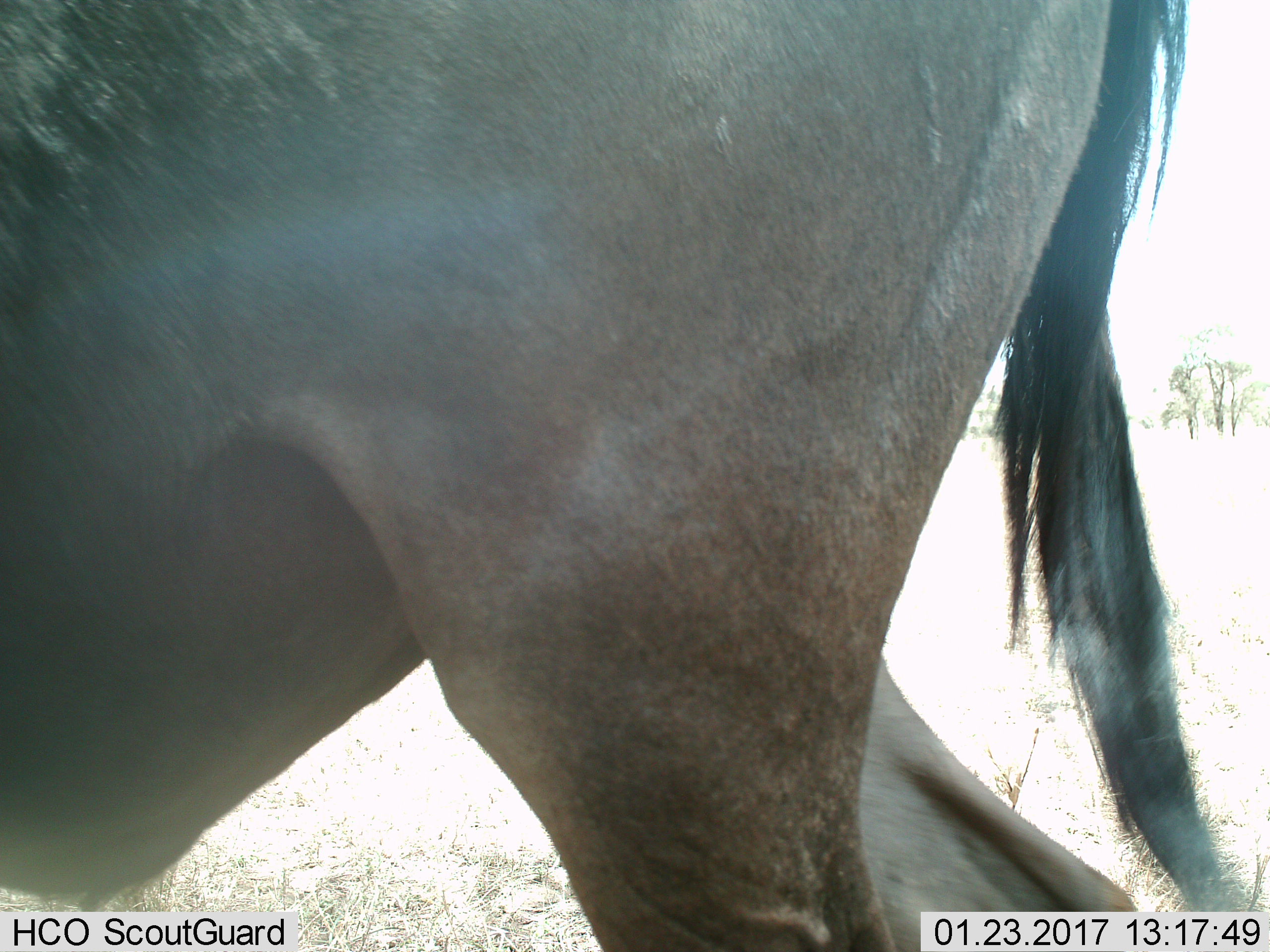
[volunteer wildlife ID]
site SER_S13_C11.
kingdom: Animalia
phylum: Chordata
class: Mammalia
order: Artiodactyla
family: Bovidae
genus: Connochaetes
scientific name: Connochaetes taurinus taurinus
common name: blue wildebeest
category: wildebeestblue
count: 1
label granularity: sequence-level